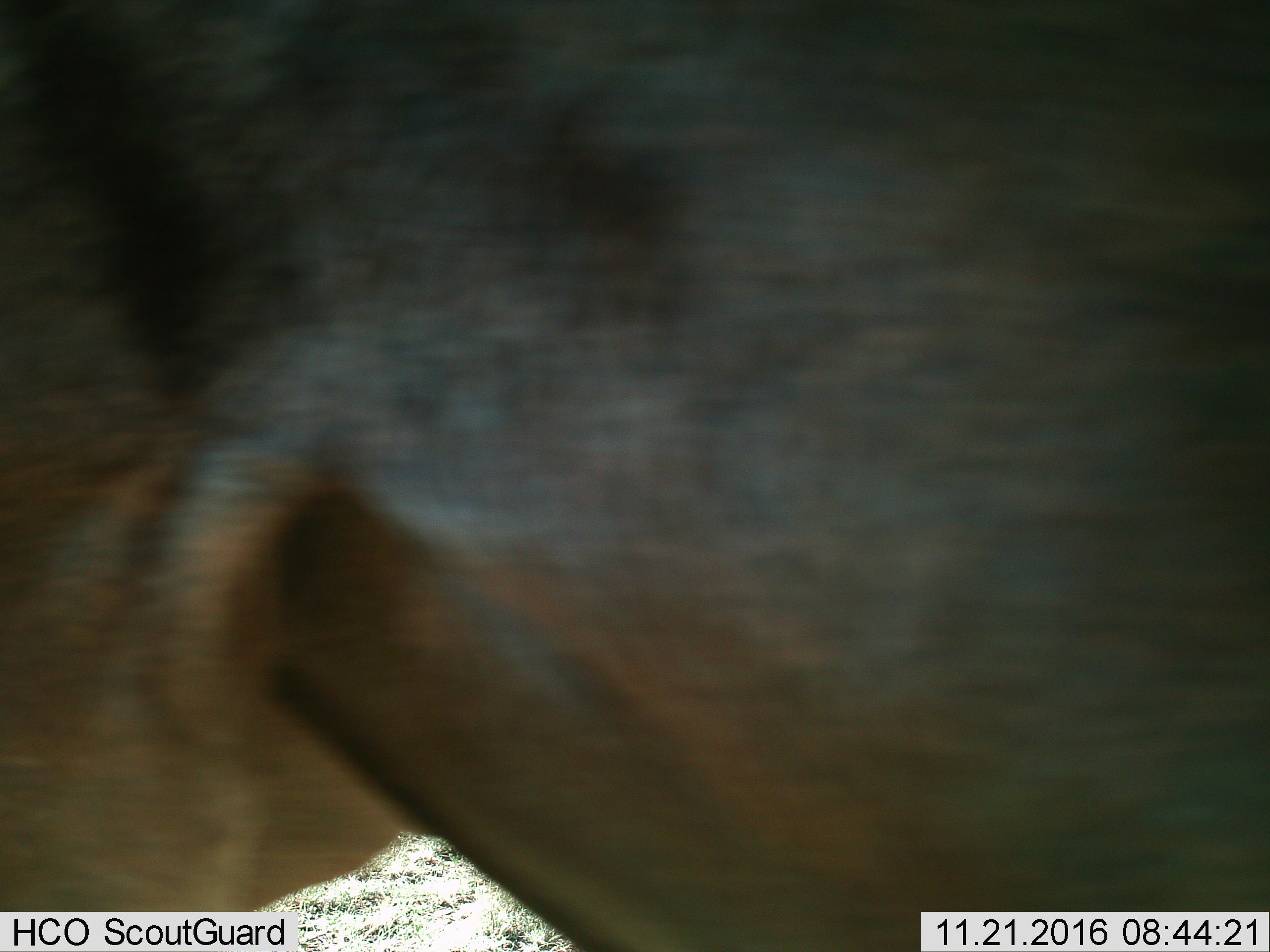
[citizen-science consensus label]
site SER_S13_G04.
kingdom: Animalia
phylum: Chordata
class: Mammalia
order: Artiodactyla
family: Bovidae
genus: Connochaetes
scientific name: Connochaetes taurinus taurinus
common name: blue wildebeest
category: wildebeestblue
Wildebeestblue (blue wildebeest) (Connochaetes taurinus taurinus), count 1. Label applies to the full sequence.